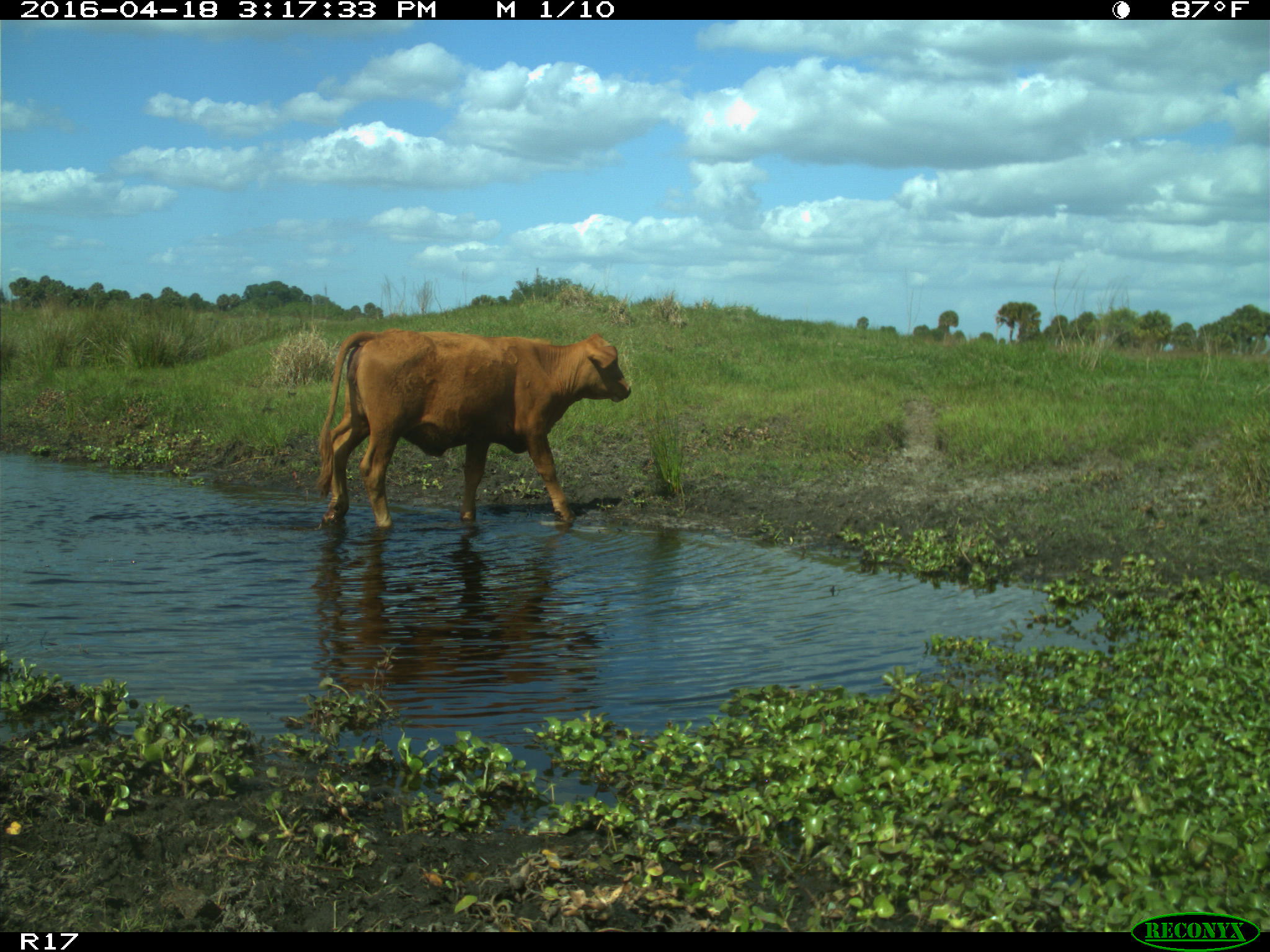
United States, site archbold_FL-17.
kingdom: Animalia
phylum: Chordata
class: Mammalia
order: Artiodactyla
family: Bovidae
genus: Bos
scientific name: Bos taurus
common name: domestic cow